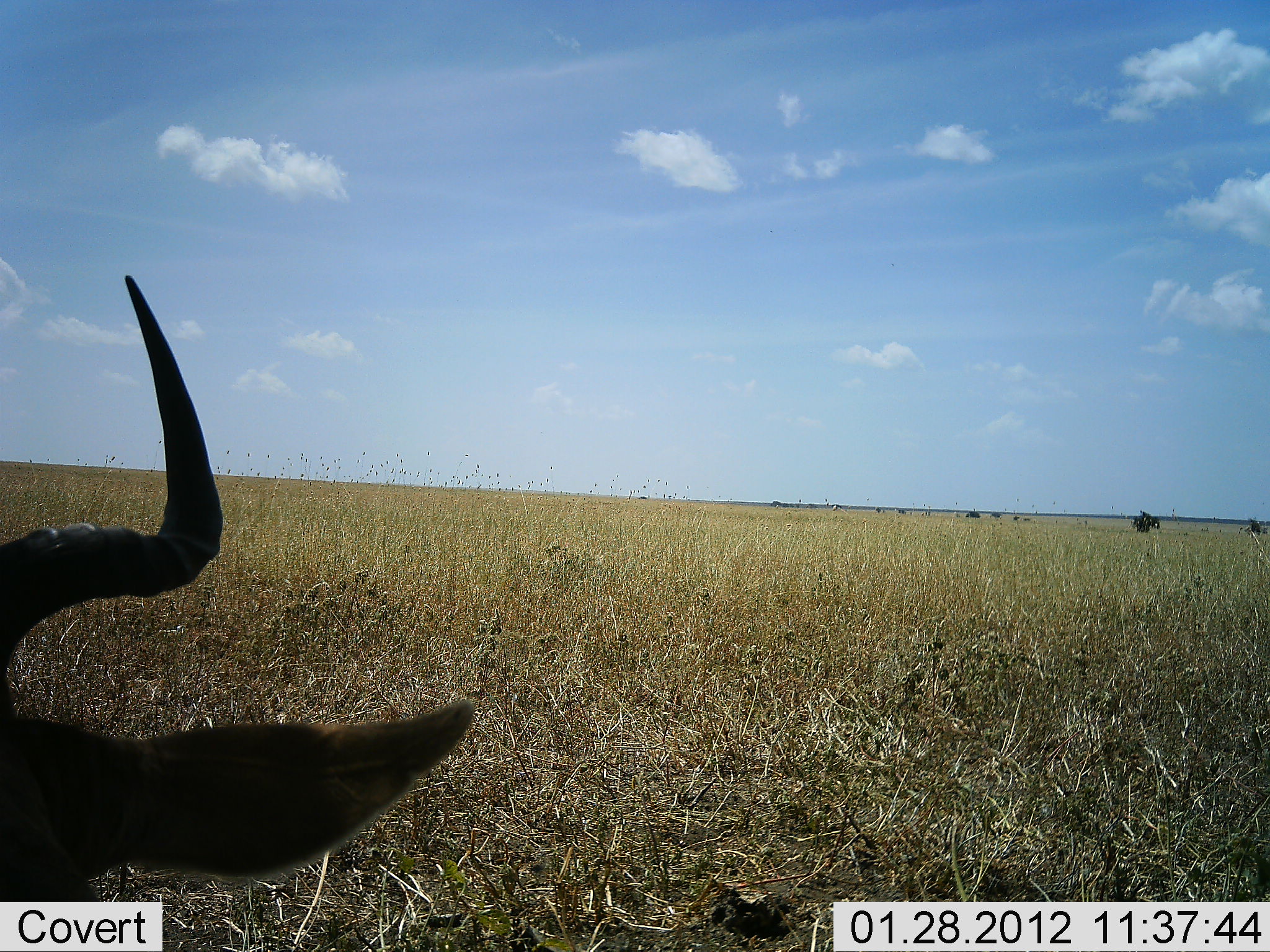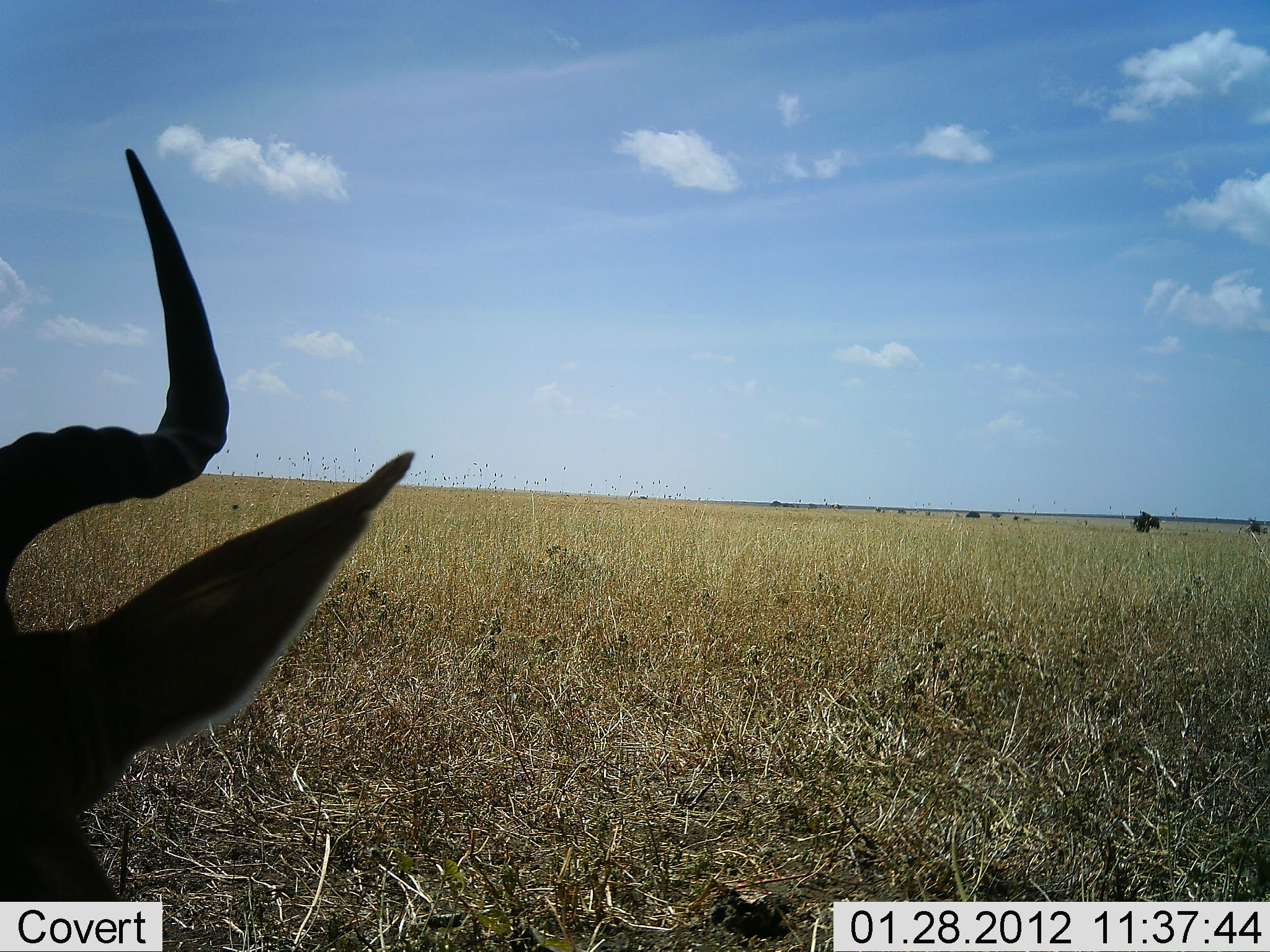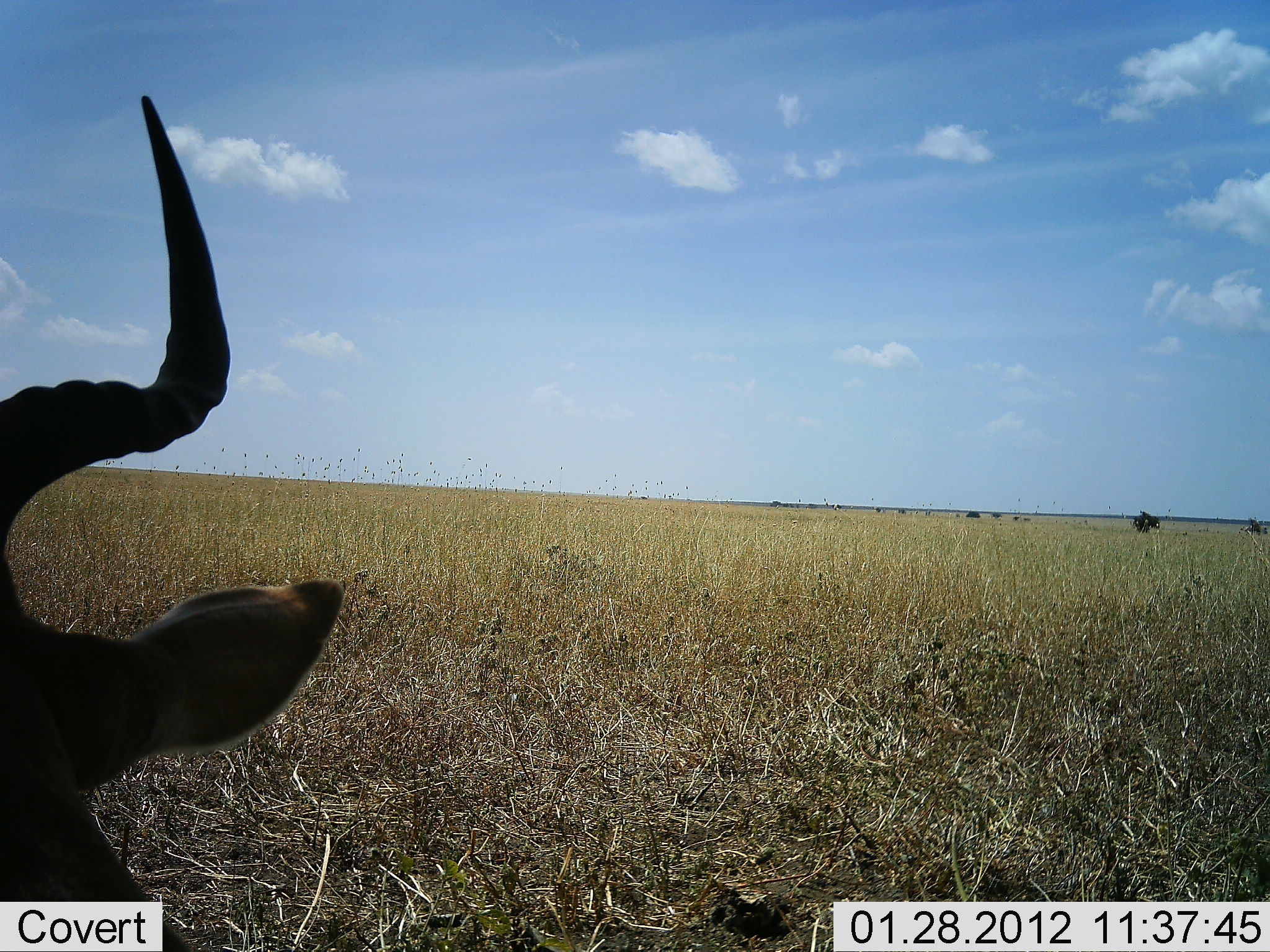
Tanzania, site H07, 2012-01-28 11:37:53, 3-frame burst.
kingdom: Animalia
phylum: Chordata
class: Mammalia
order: Artiodactyla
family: Bovidae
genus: Alcelaphus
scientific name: Alcelaphus buselaphus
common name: hartebeest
Hartebeest (Alcelaphus buselaphus), count 1. Behavior (volunteer vote fractions): standing 29%, resting 57%, moving 0%, interacting 0%. Young present (vote fraction): 0%. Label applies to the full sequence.